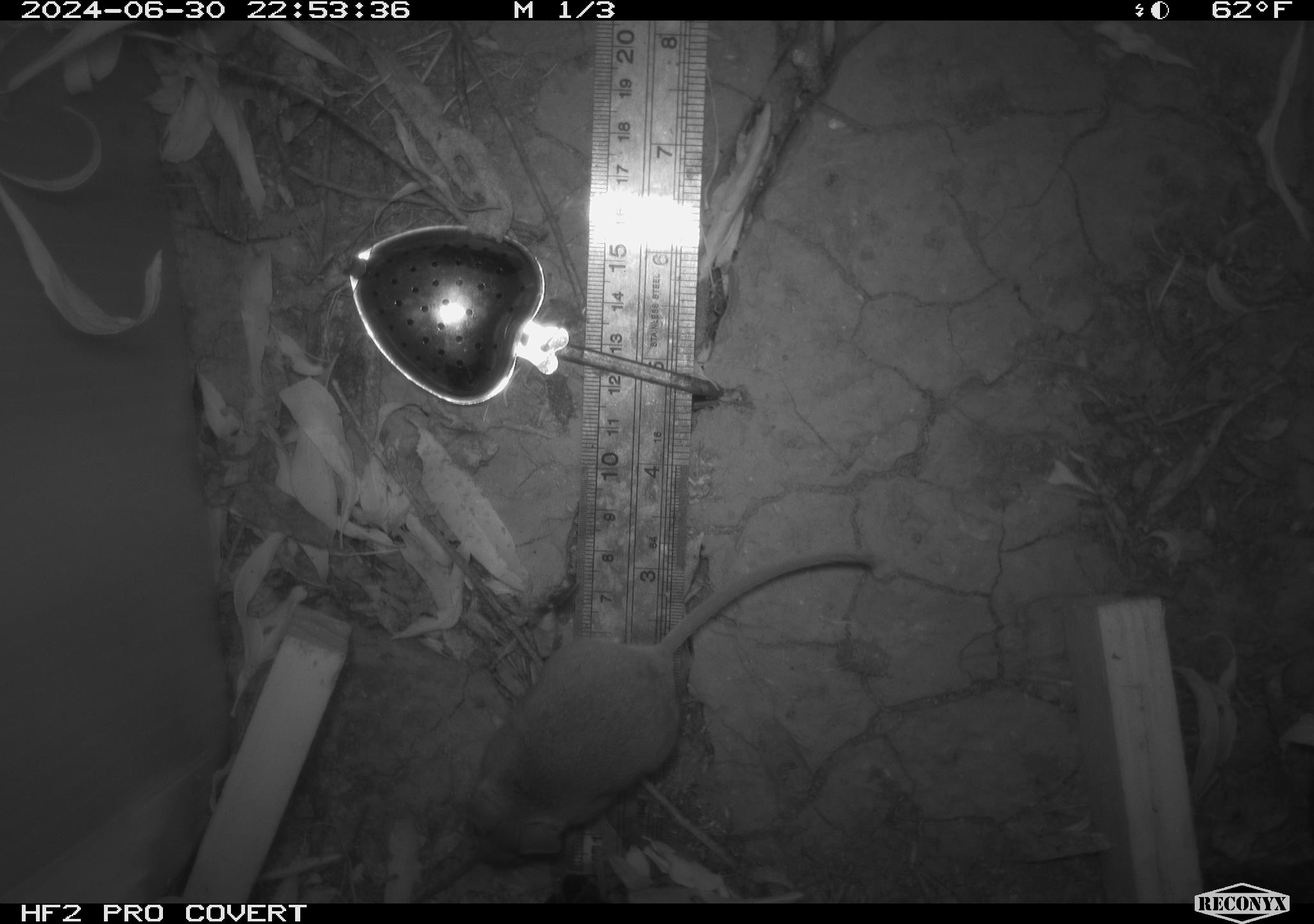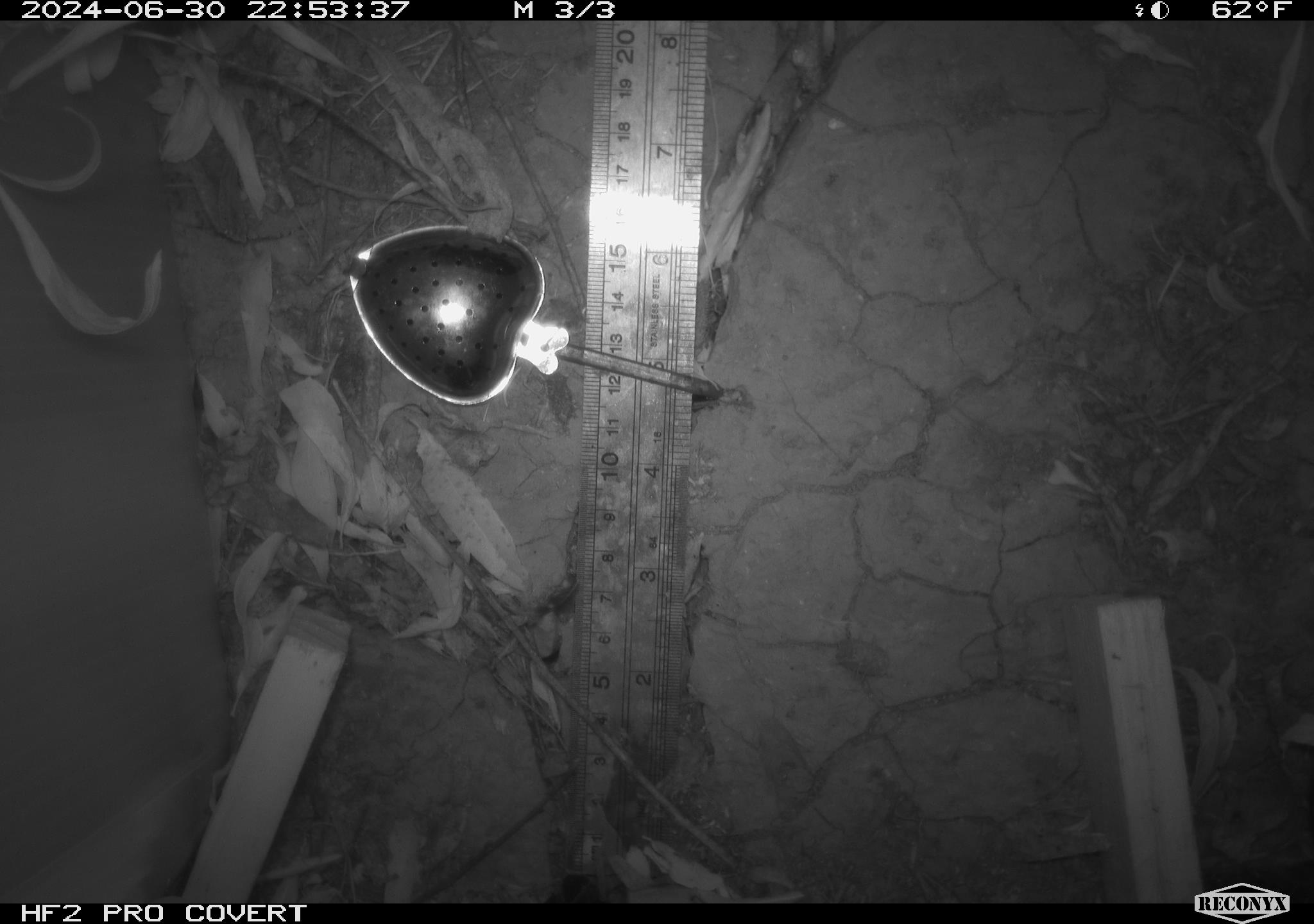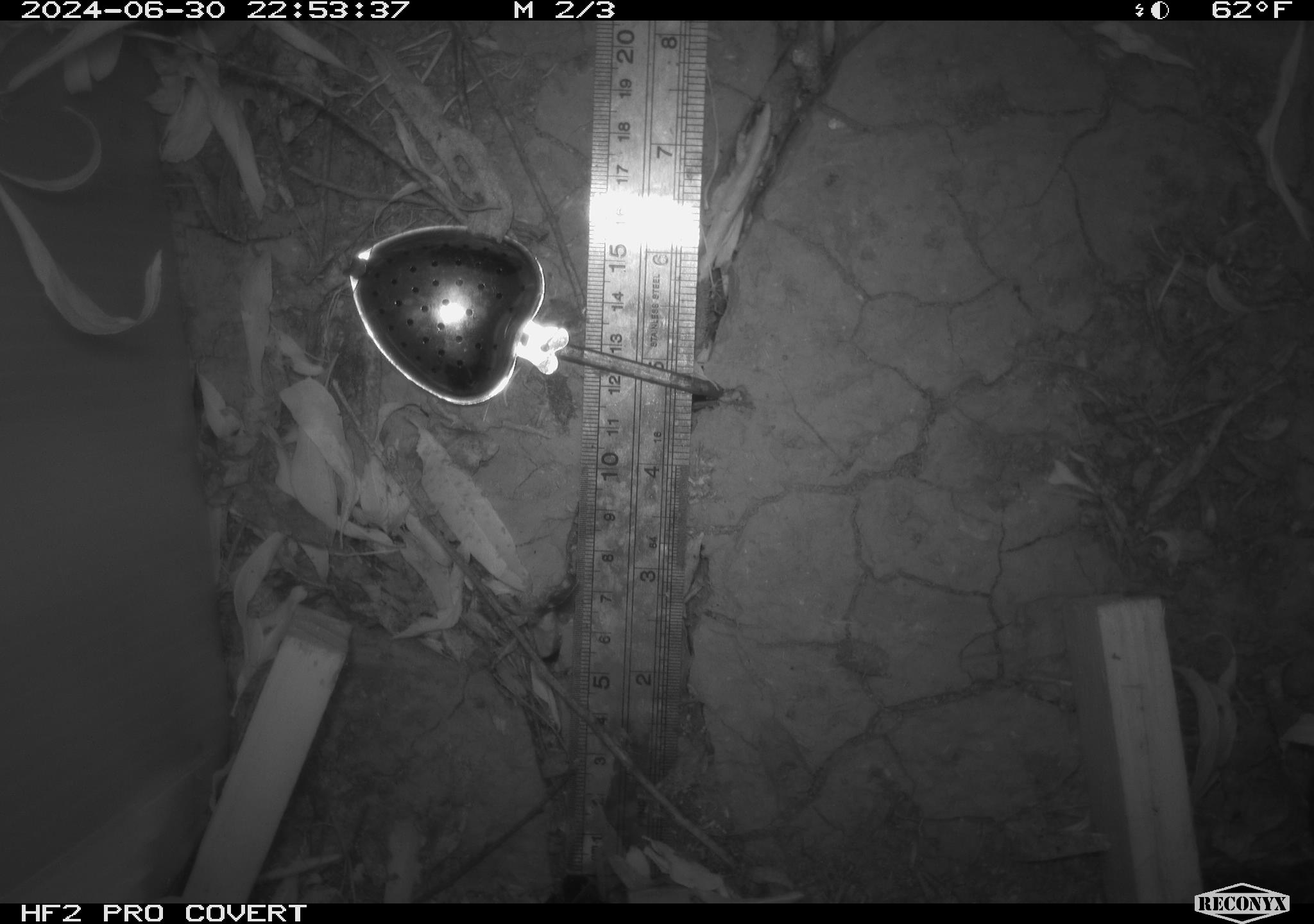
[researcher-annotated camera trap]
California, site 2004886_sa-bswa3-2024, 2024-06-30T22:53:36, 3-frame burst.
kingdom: Animalia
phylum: Chordata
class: Mammalia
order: Rodentia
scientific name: Rodentia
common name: mouse species